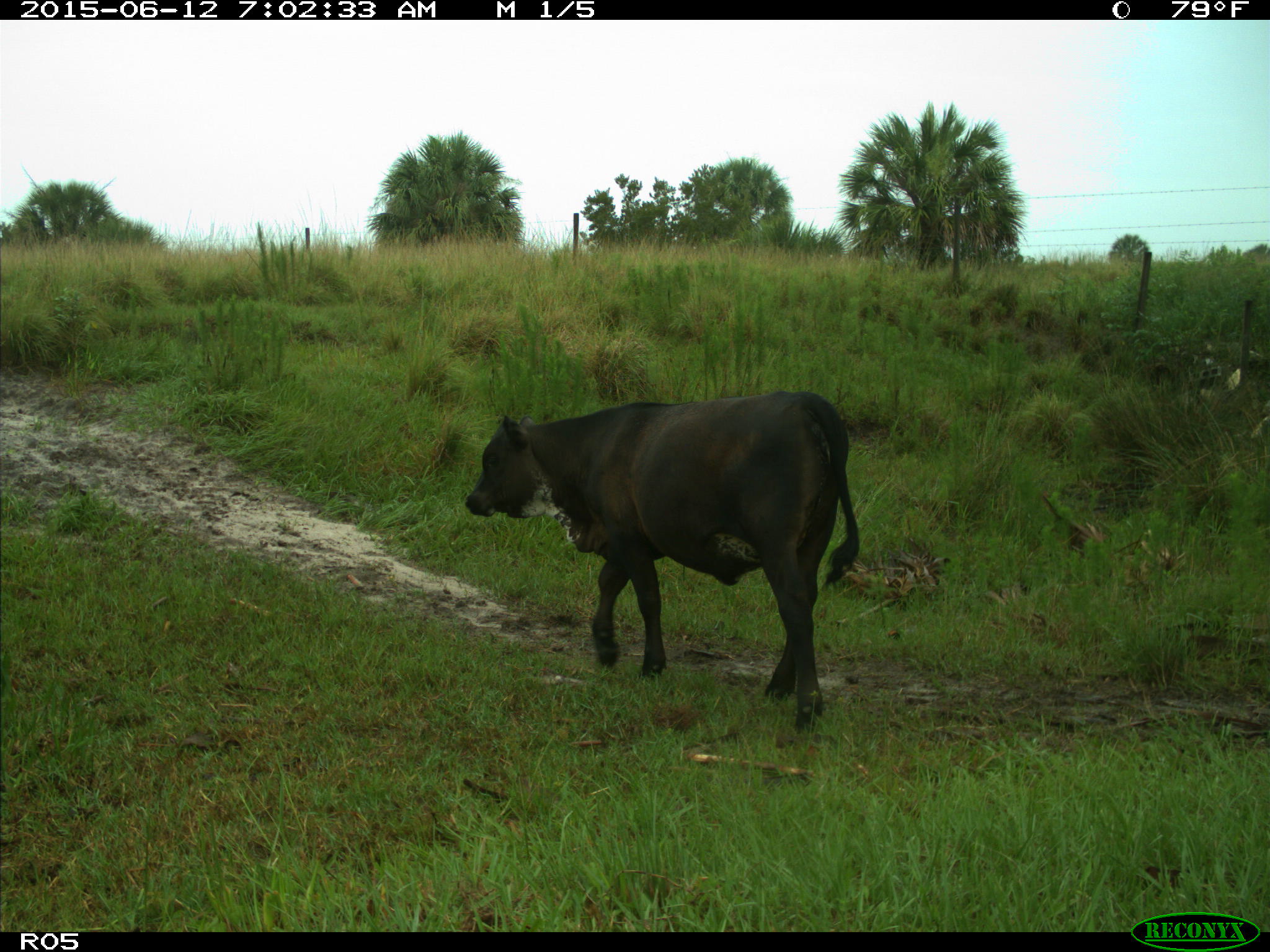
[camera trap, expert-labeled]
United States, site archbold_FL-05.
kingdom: Animalia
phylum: Chordata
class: Mammalia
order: Artiodactyla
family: Bovidae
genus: Bos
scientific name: Bos taurus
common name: domestic cow